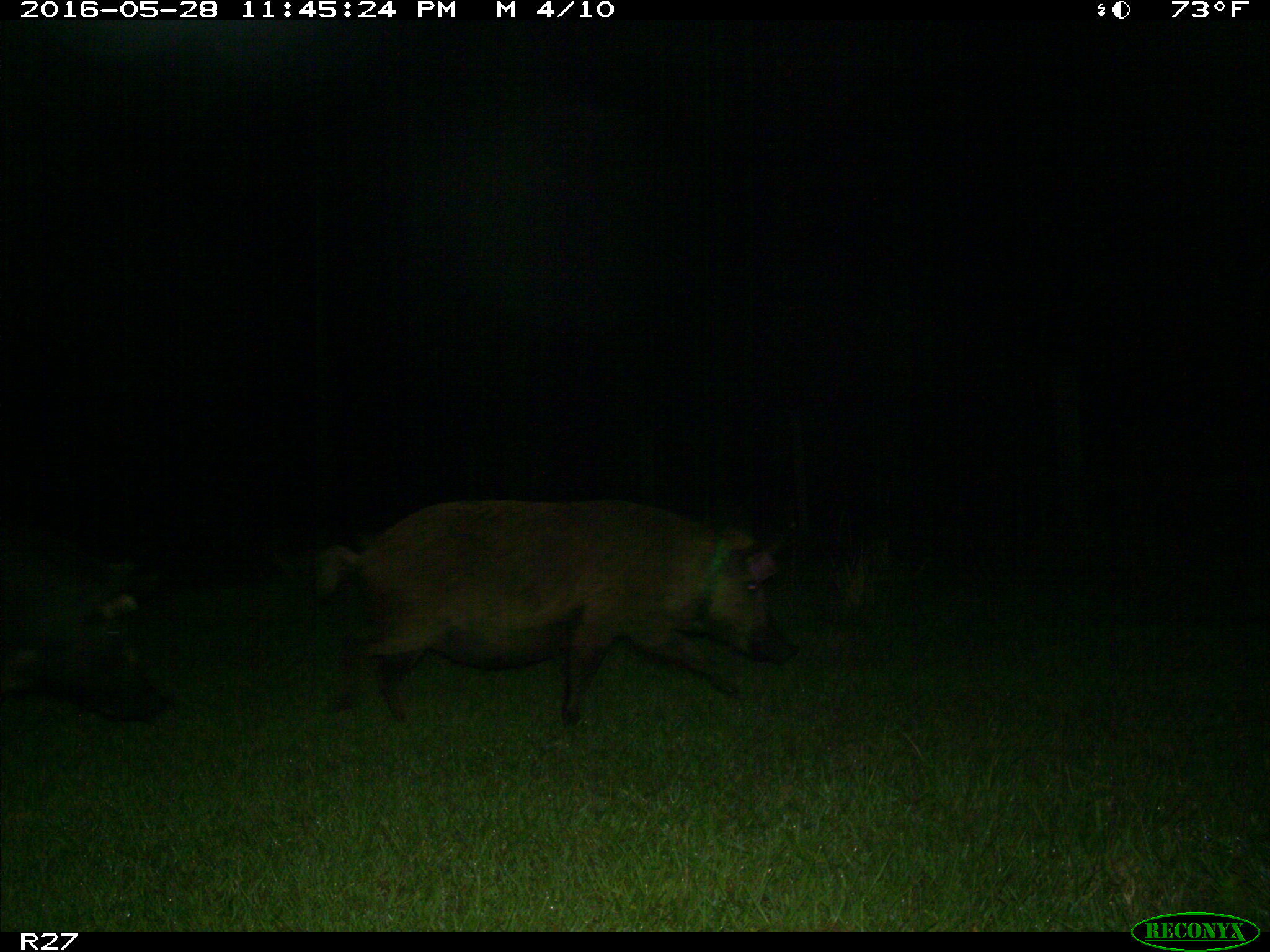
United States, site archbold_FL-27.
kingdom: Animalia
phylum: Chordata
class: Mammalia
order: Artiodactyla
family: Suidae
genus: Sus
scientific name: Sus scrofa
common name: wild boar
Sus scrofa (wild boar).